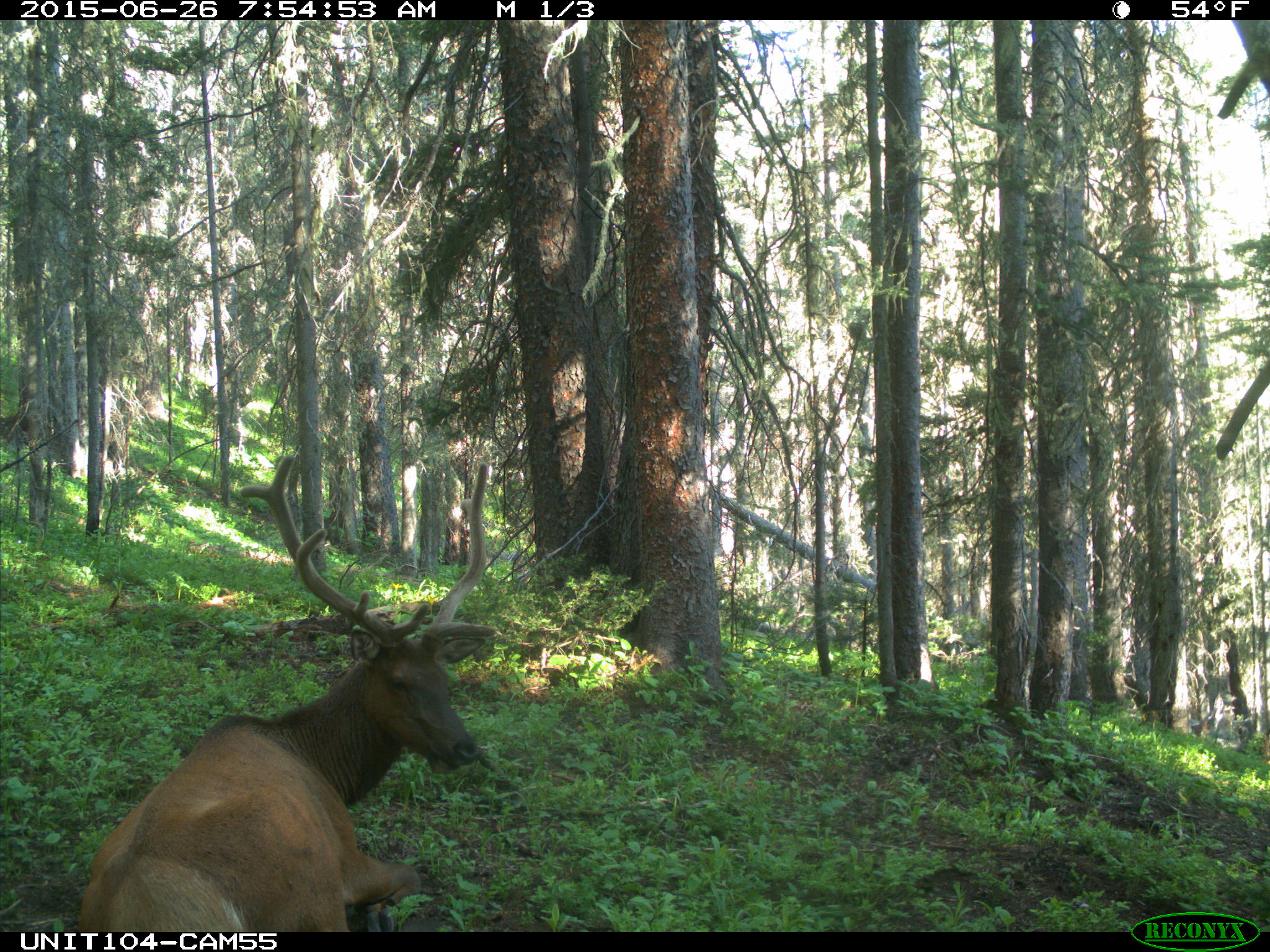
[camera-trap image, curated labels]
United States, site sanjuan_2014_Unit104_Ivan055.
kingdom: Animalia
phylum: Chordata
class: Mammalia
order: Artiodactyla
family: Cervidae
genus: Cervus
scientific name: Cervus elaphus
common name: red deer